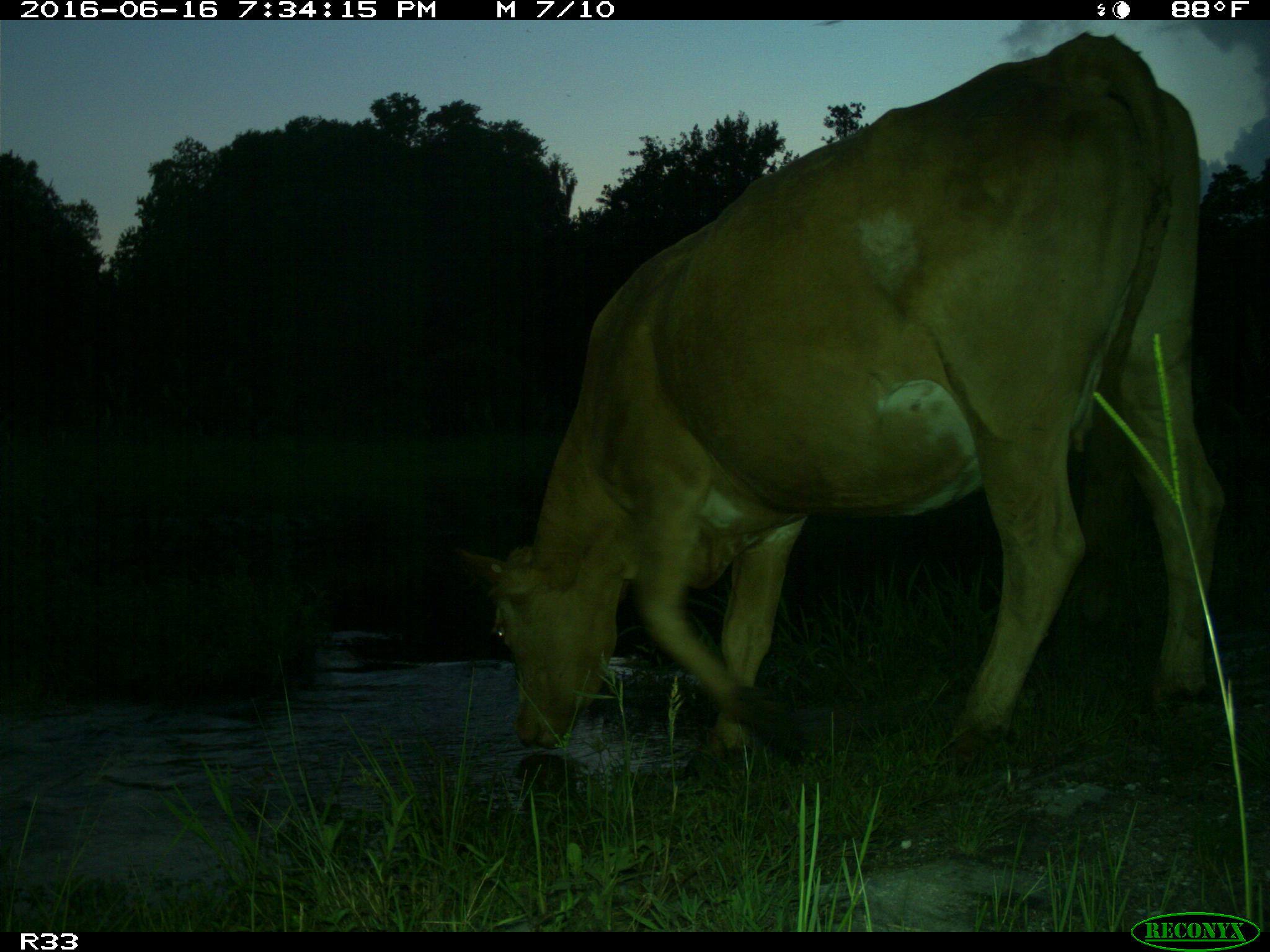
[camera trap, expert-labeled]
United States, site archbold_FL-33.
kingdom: Animalia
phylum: Chordata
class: Mammalia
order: Artiodactyla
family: Bovidae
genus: Bos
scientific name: Bos taurus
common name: domestic cow